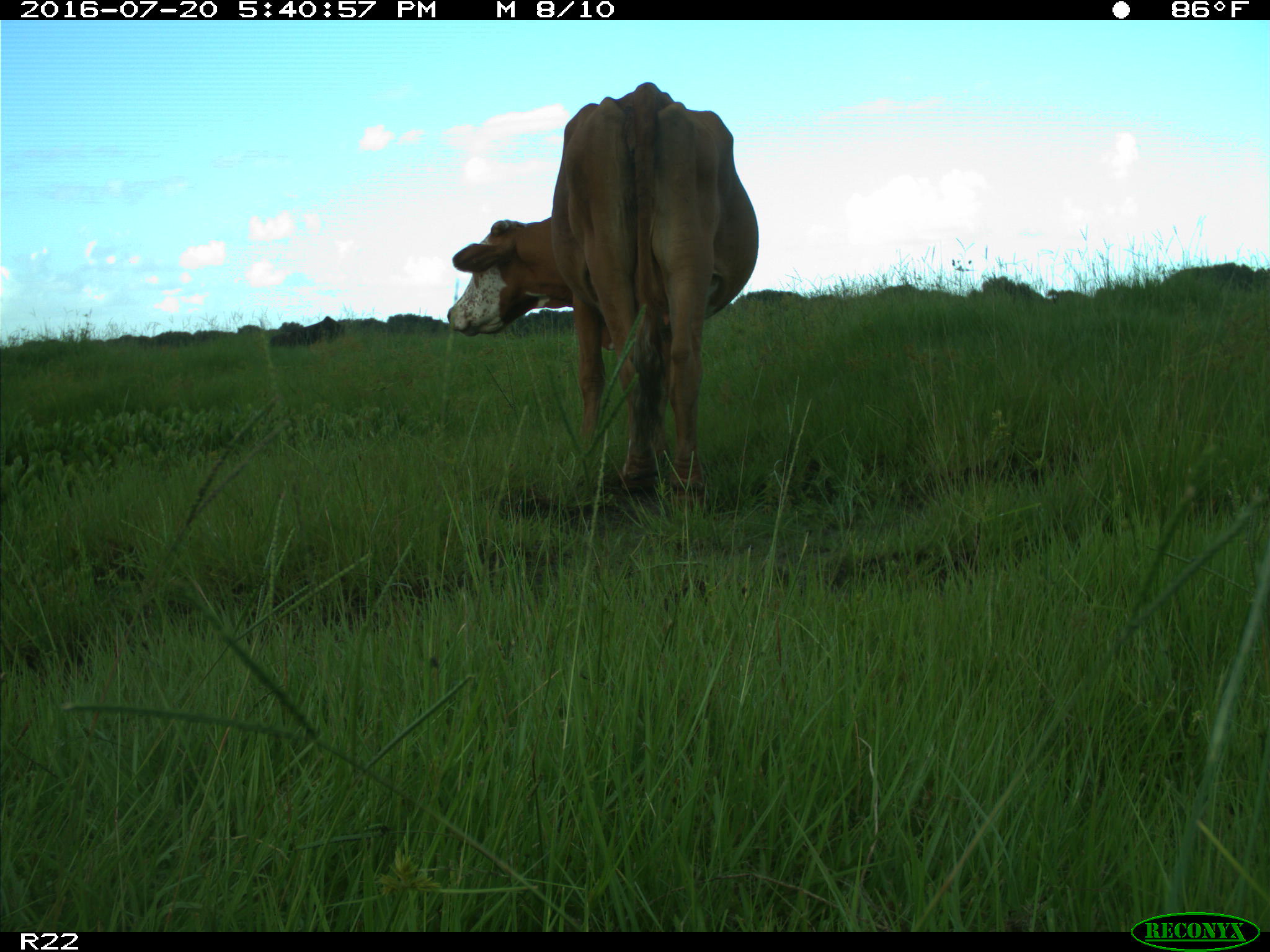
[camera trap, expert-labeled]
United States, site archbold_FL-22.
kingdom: Animalia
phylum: Chordata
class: Mammalia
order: Artiodactyla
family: Bovidae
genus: Bos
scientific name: Bos taurus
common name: domestic cow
Bos taurus (domestic cow).